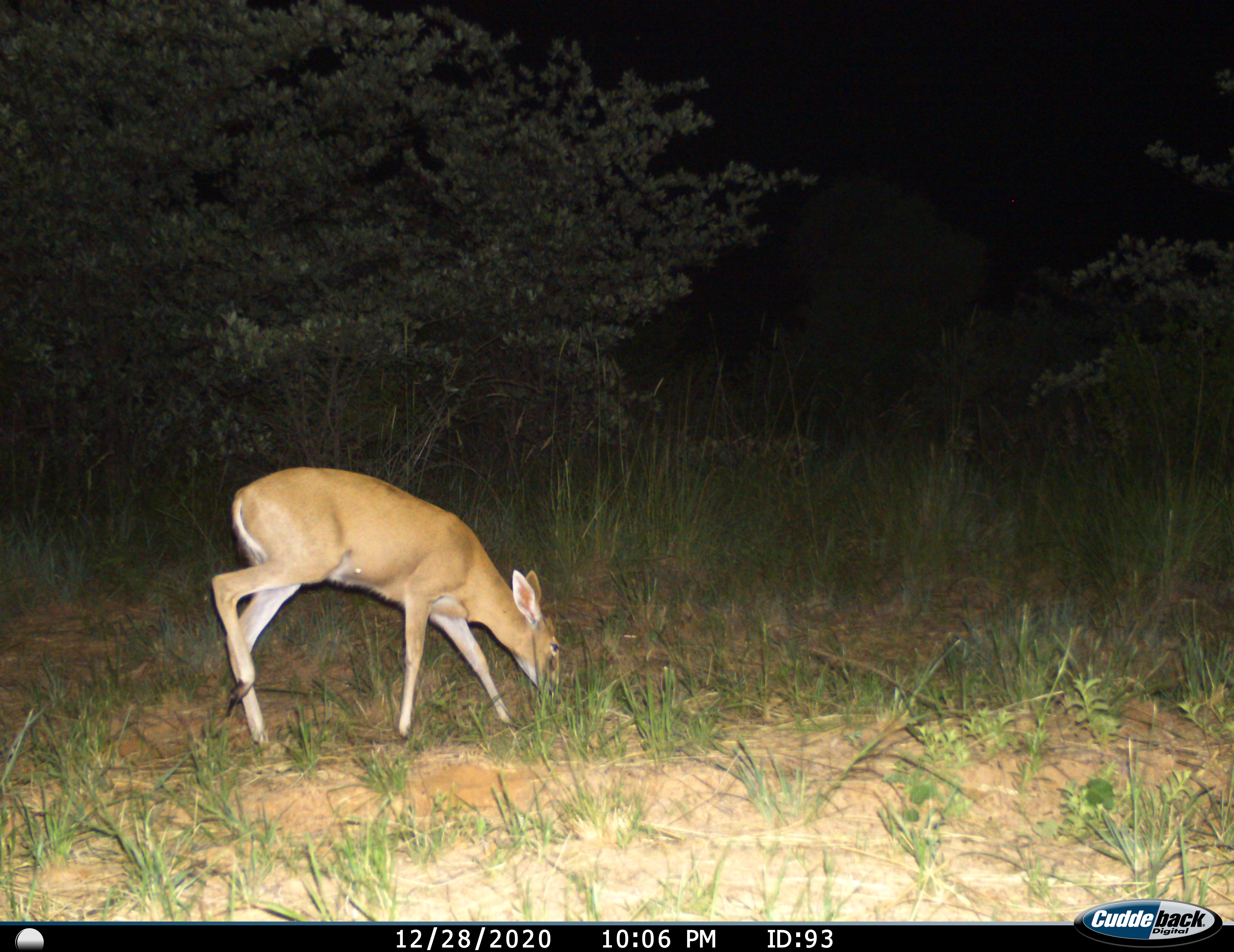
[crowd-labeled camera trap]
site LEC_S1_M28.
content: unidentified animal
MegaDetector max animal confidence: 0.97